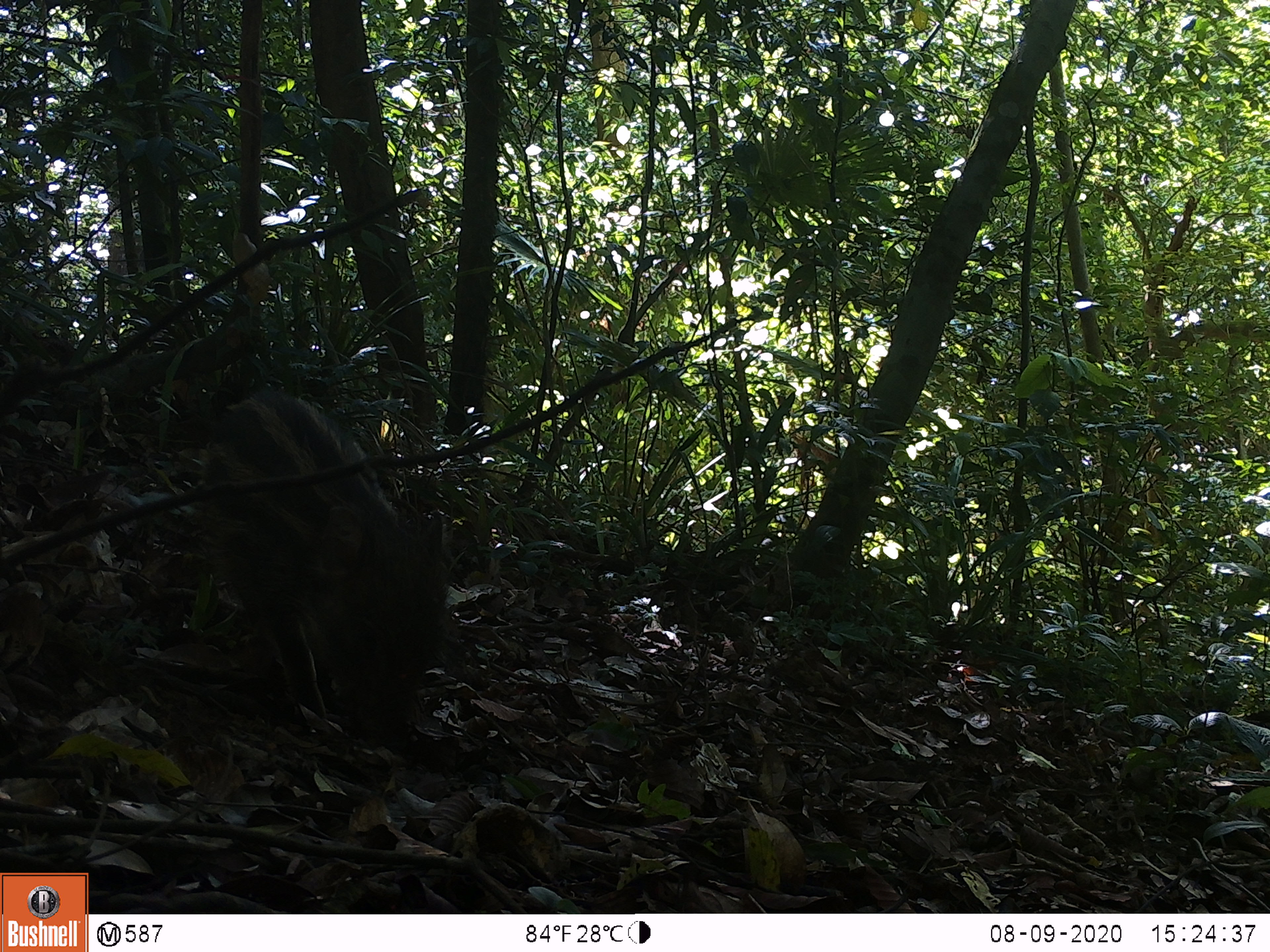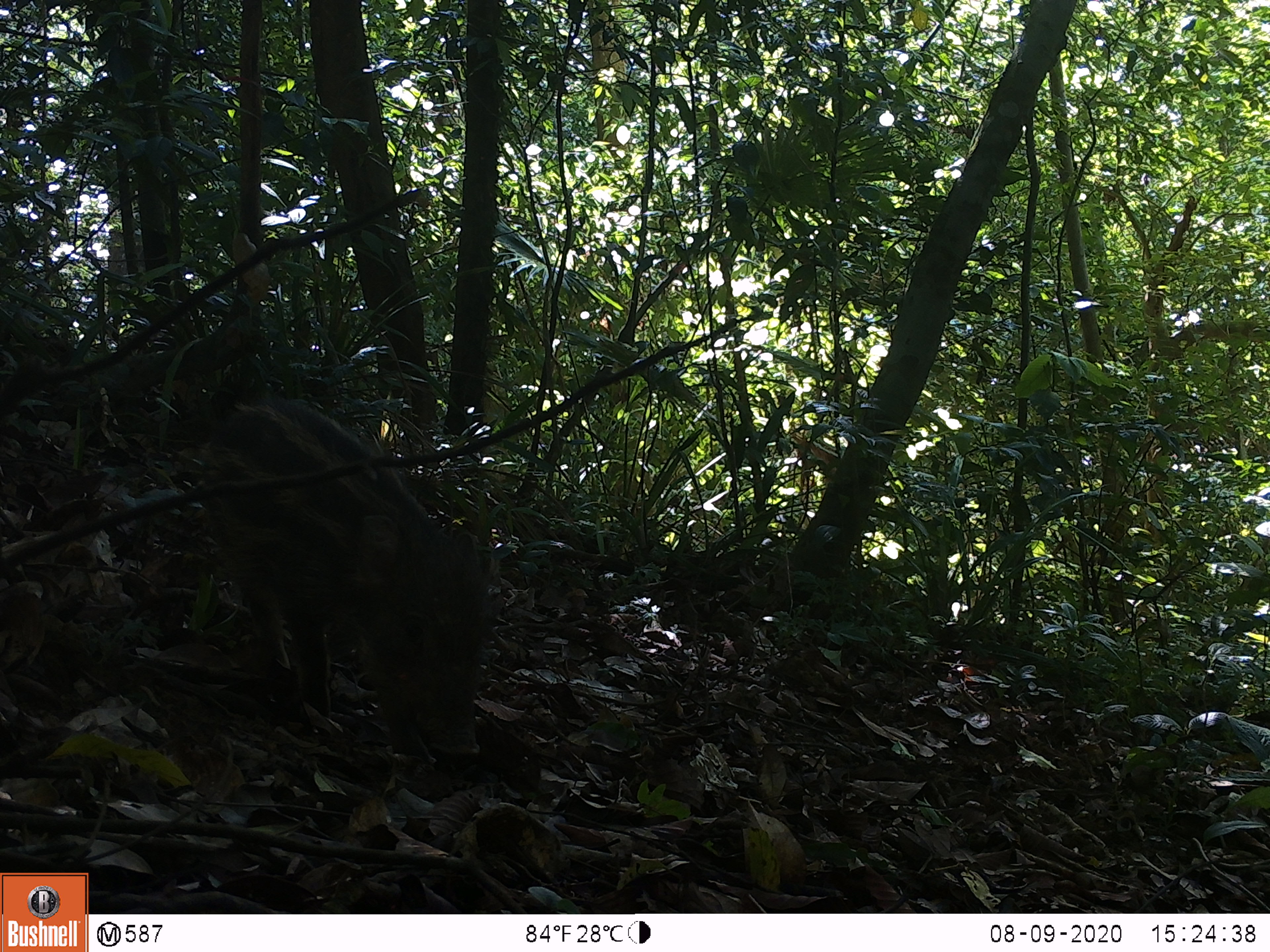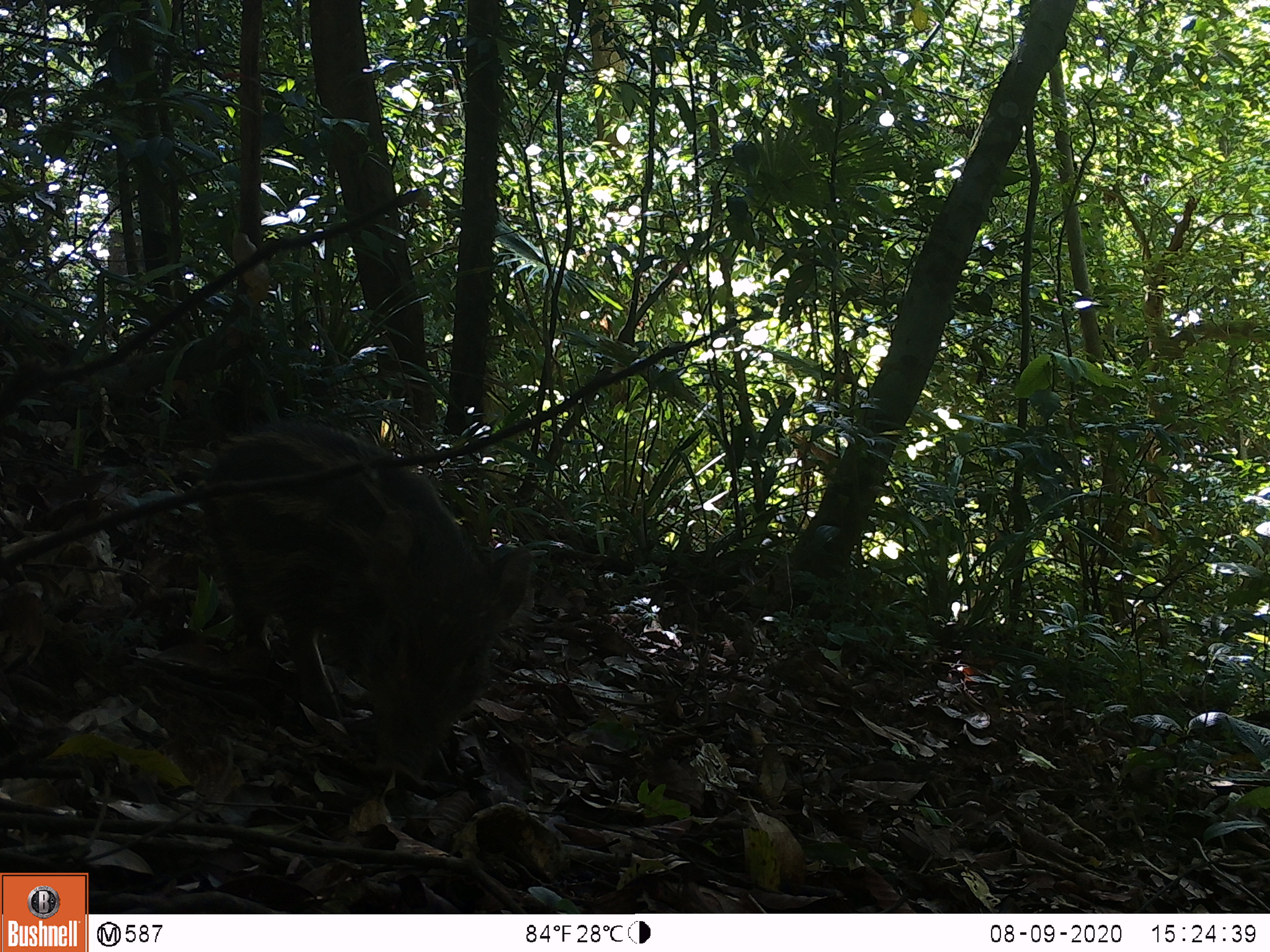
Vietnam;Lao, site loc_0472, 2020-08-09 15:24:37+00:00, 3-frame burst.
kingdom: Animalia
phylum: Chordata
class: Mammalia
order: Artiodactyla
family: Suidae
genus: Sus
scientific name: Sus scrofa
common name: eurasian wild pig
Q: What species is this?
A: Eurasian wild pig (Sus scrofa).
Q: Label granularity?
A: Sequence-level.